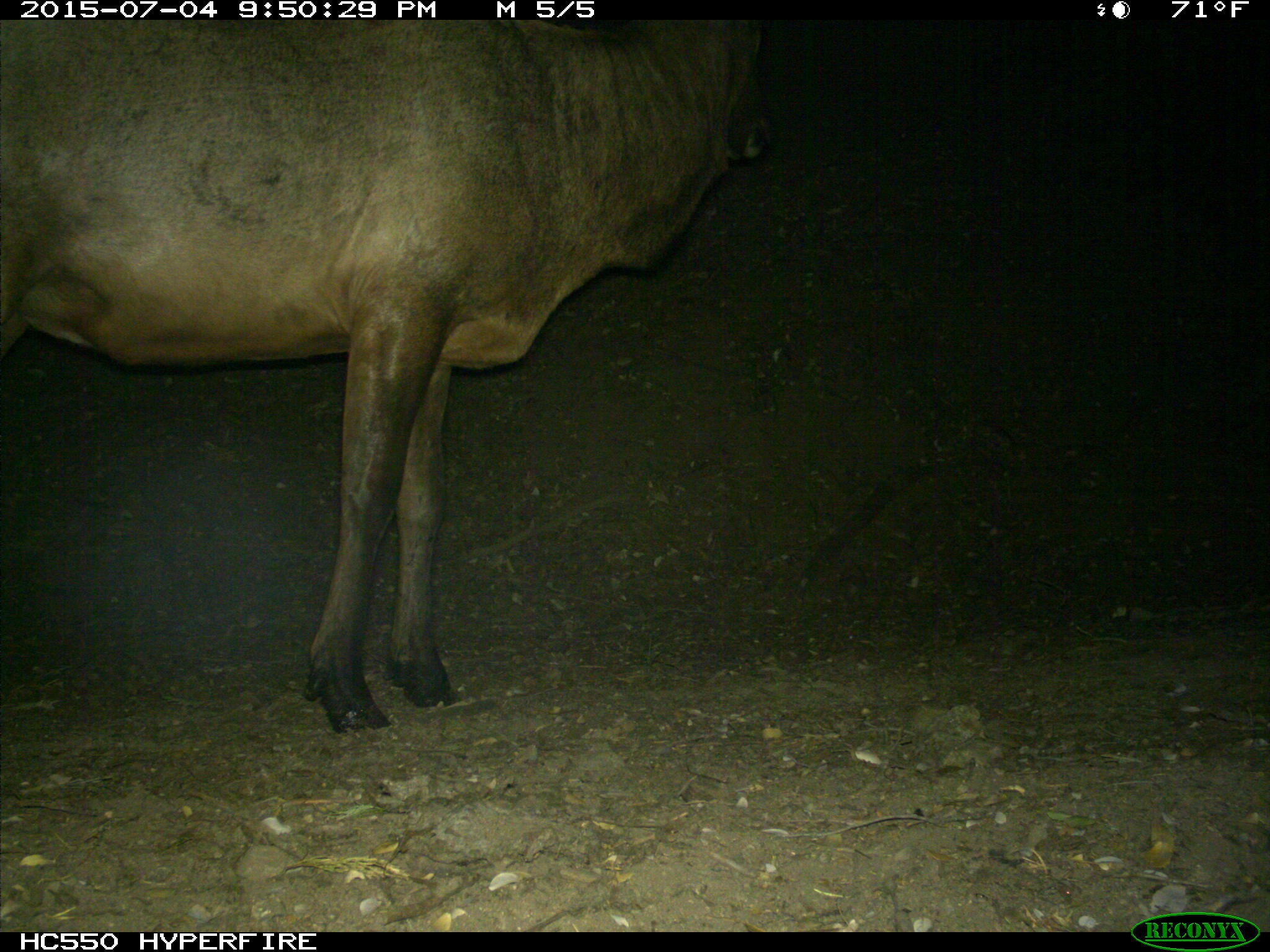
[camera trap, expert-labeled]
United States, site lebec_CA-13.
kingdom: Animalia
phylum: Chordata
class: Mammalia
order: Artiodactyla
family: Cervidae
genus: Cervus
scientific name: Cervus canadensis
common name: elk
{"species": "Cervus canadensis (elk)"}